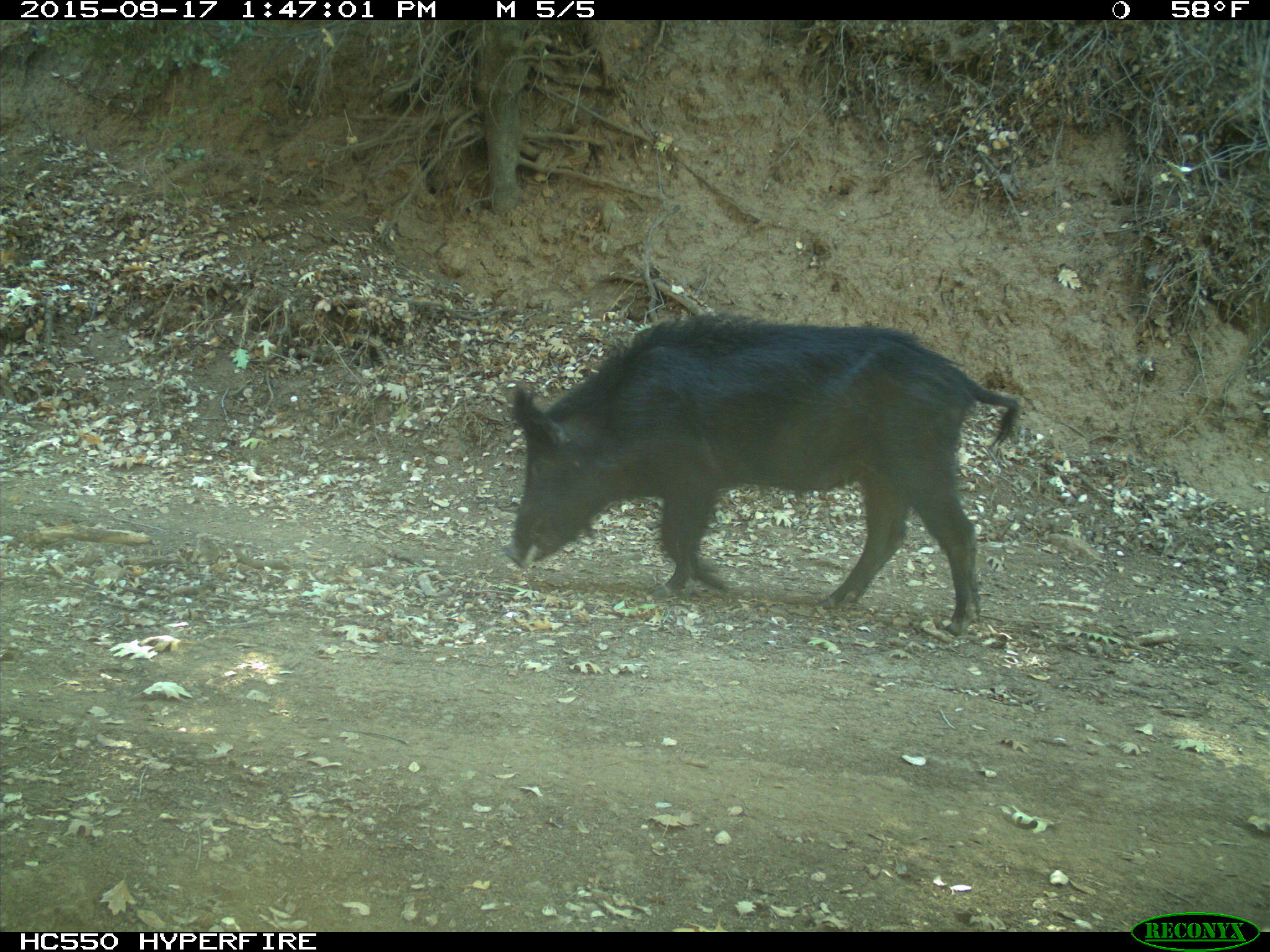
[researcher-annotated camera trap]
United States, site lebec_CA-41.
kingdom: Animalia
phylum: Chordata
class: Mammalia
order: Artiodactyla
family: Suidae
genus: Sus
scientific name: Sus scrofa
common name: wild boar